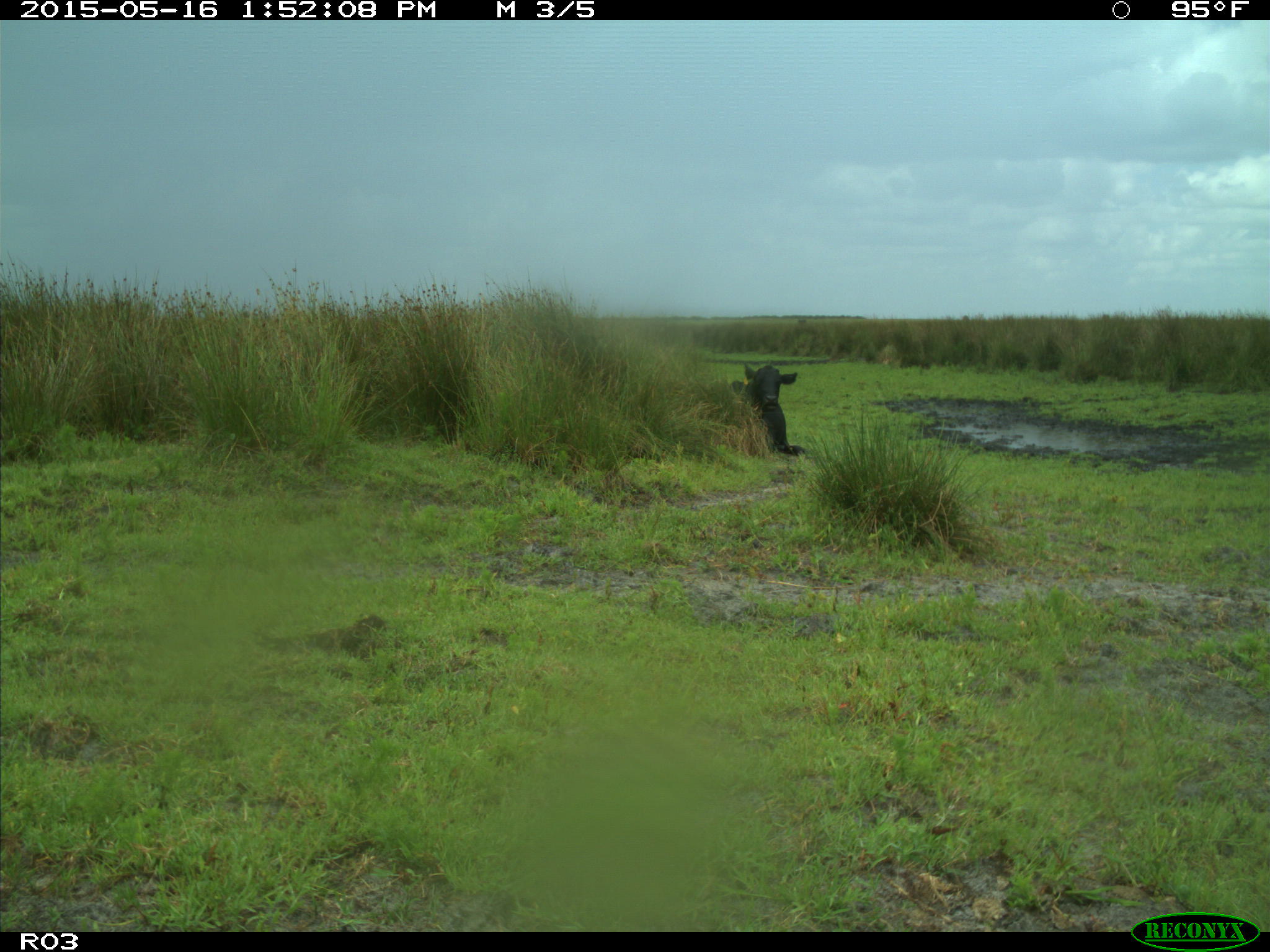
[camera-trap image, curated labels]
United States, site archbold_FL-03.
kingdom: Animalia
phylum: Chordata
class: Mammalia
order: Artiodactyla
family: Bovidae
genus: Bos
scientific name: Bos taurus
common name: domestic cow